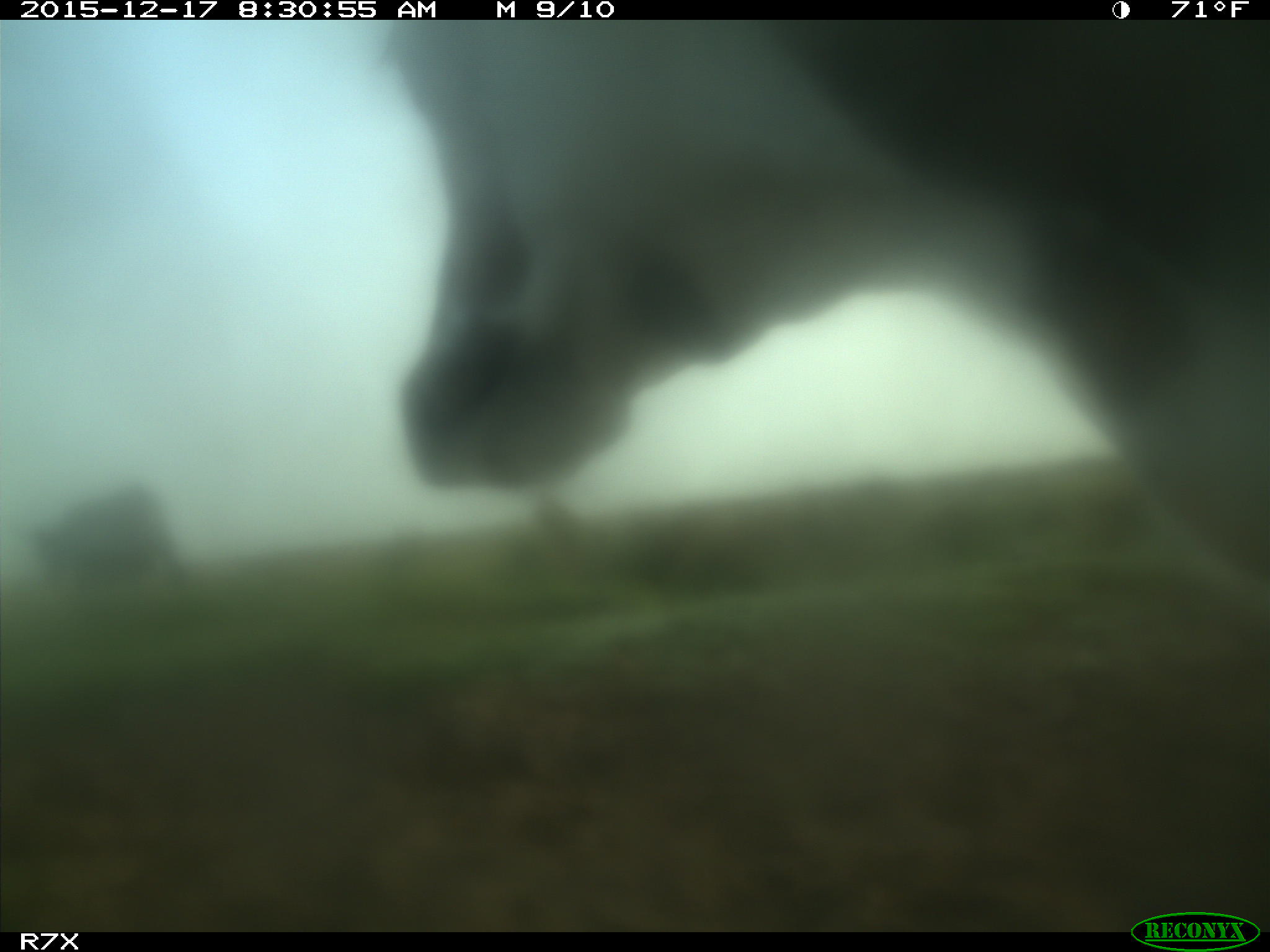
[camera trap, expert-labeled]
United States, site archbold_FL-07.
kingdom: Animalia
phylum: Chordata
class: Mammalia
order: Artiodactyla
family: Bovidae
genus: Bos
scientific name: Bos taurus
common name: domestic cow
Bos taurus (domestic cow).